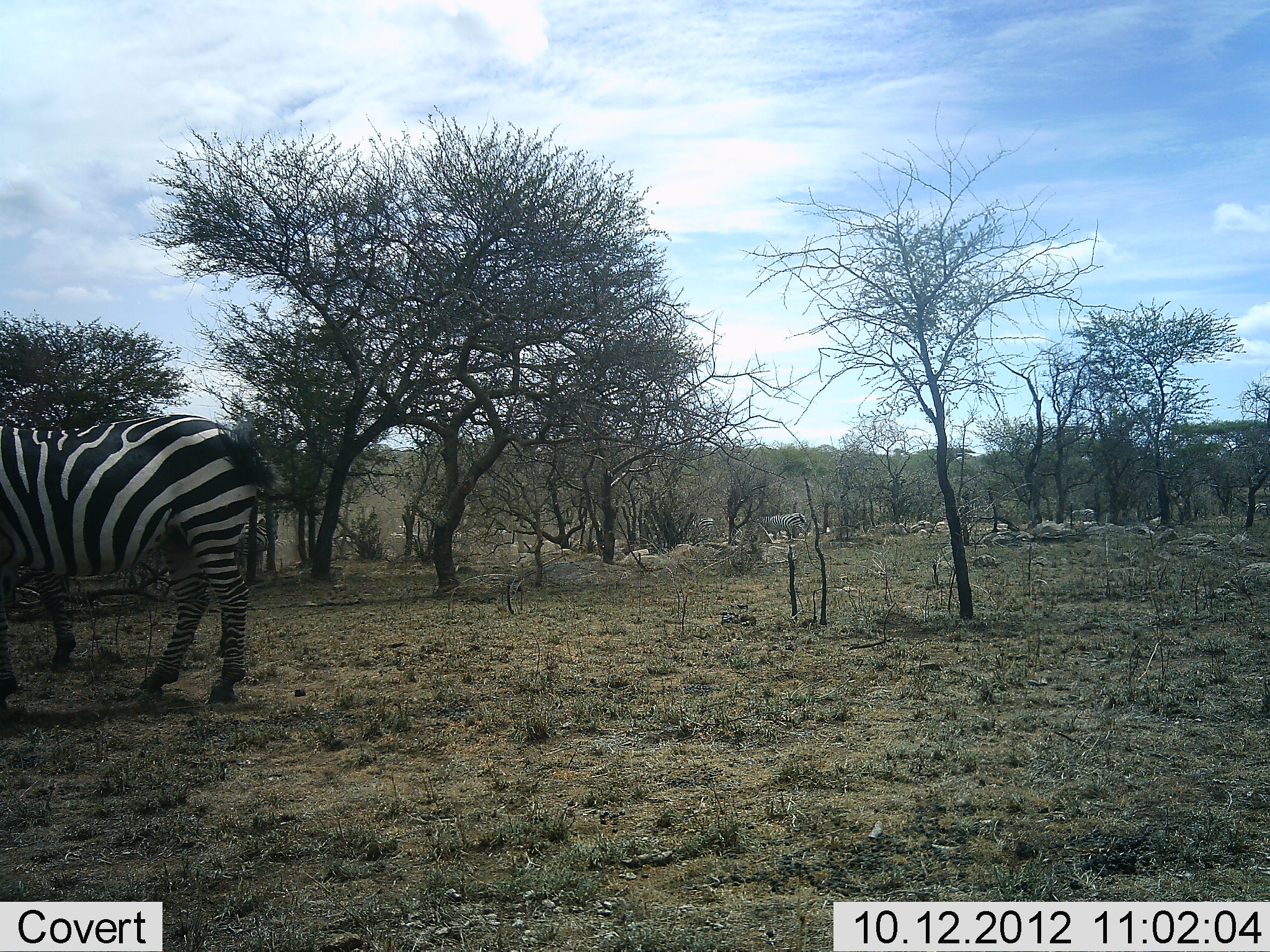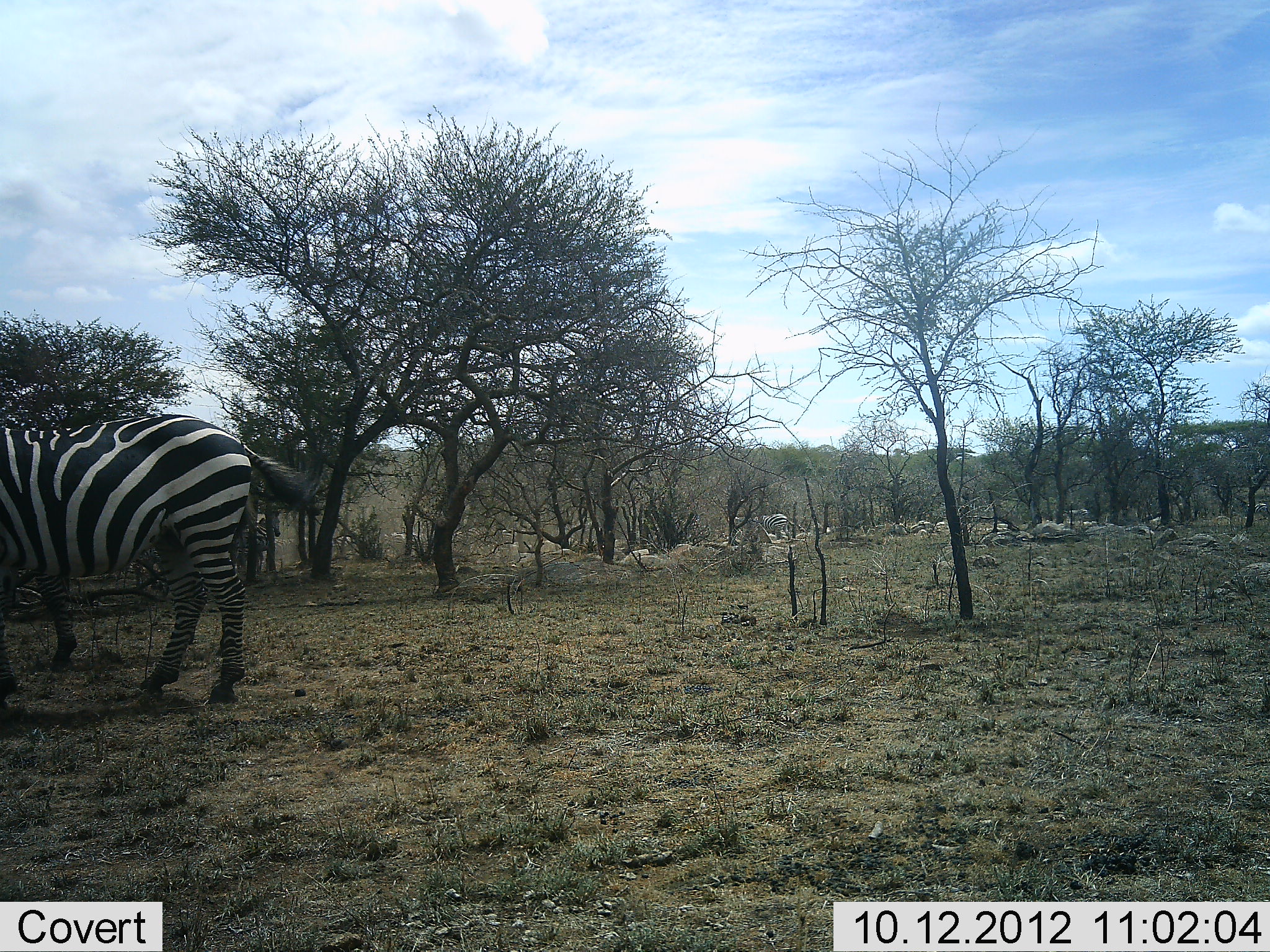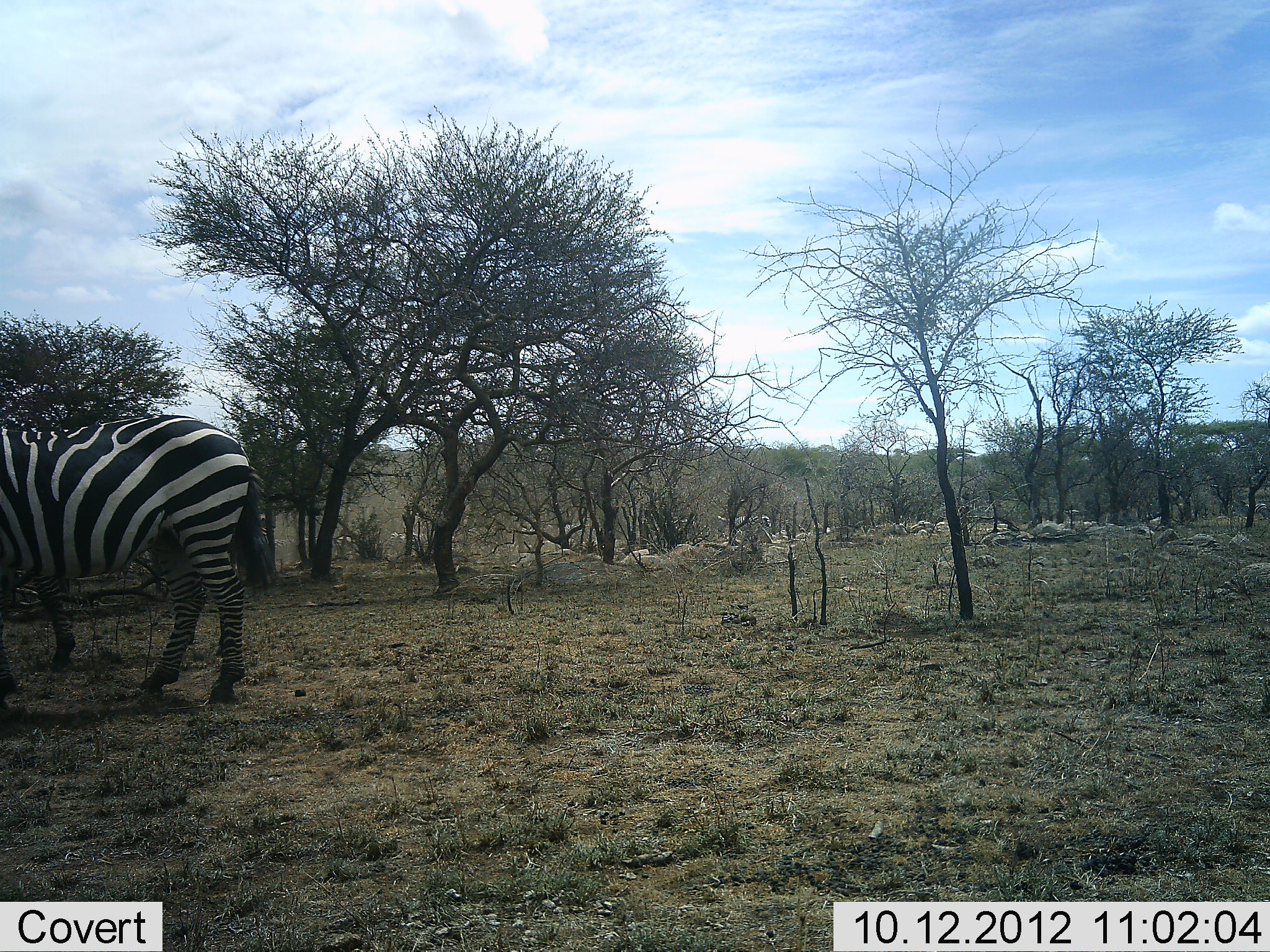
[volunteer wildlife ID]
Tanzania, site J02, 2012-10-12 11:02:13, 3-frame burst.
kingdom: Animalia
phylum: Chordata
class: Mammalia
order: Perissodactyla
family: Equidae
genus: Equus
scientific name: Equus quagga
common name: plains zebra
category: zebra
Zebra (plains zebra) (Equus quagga), count 8. Behavior (volunteer vote fractions): standing 70%, resting 10%, moving 80%, interacting 0%. Young present (vote fraction): 0%. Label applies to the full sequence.